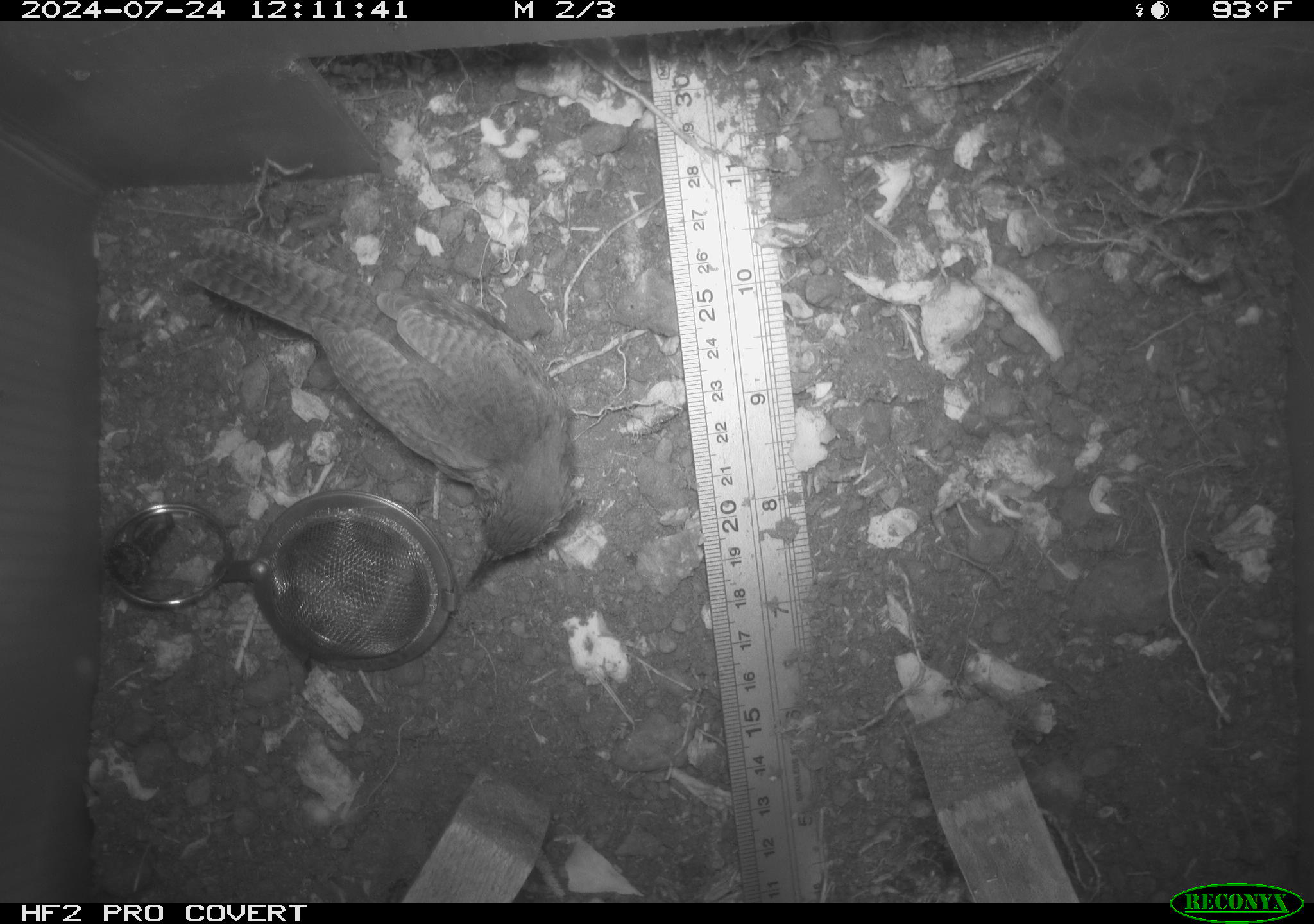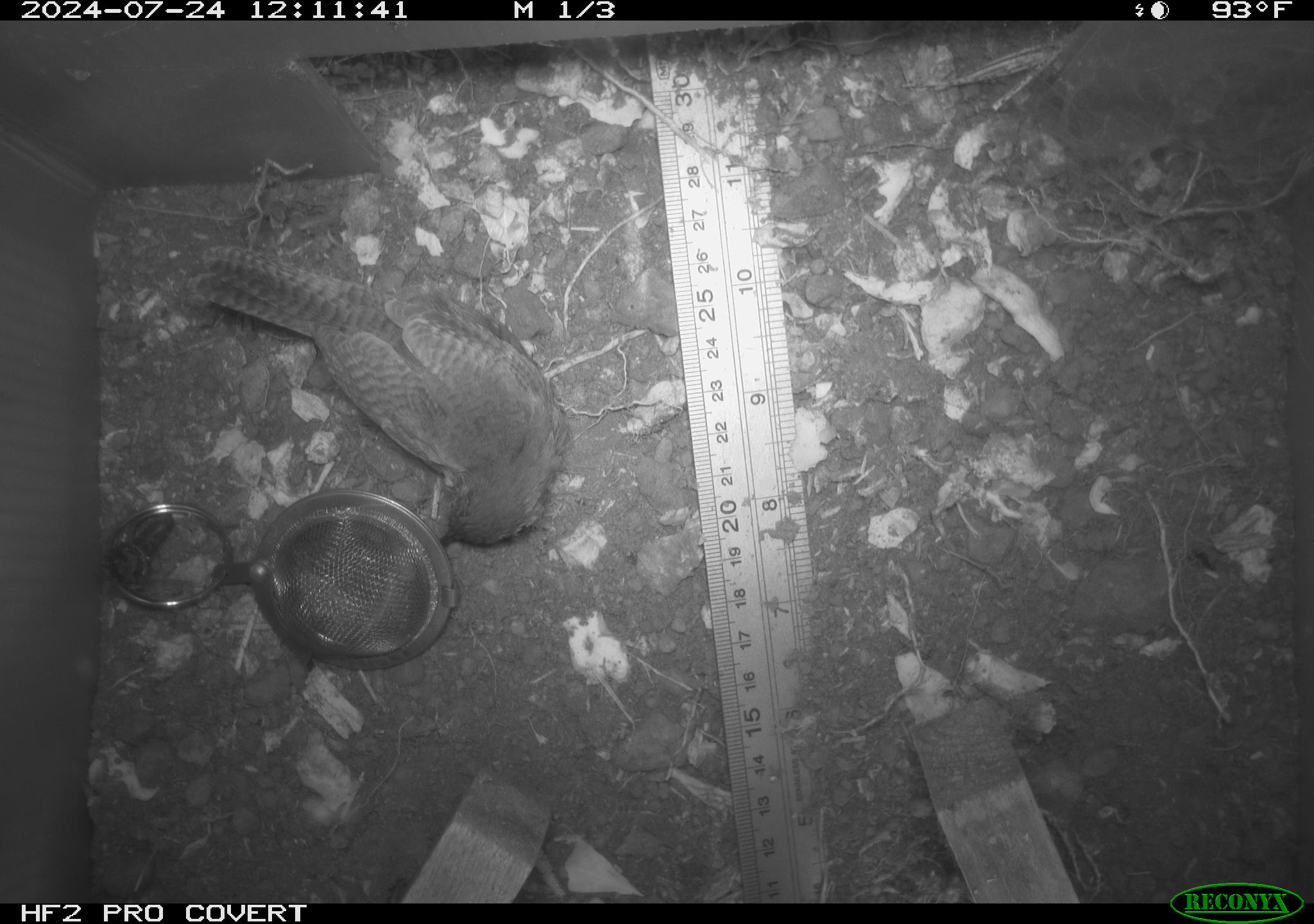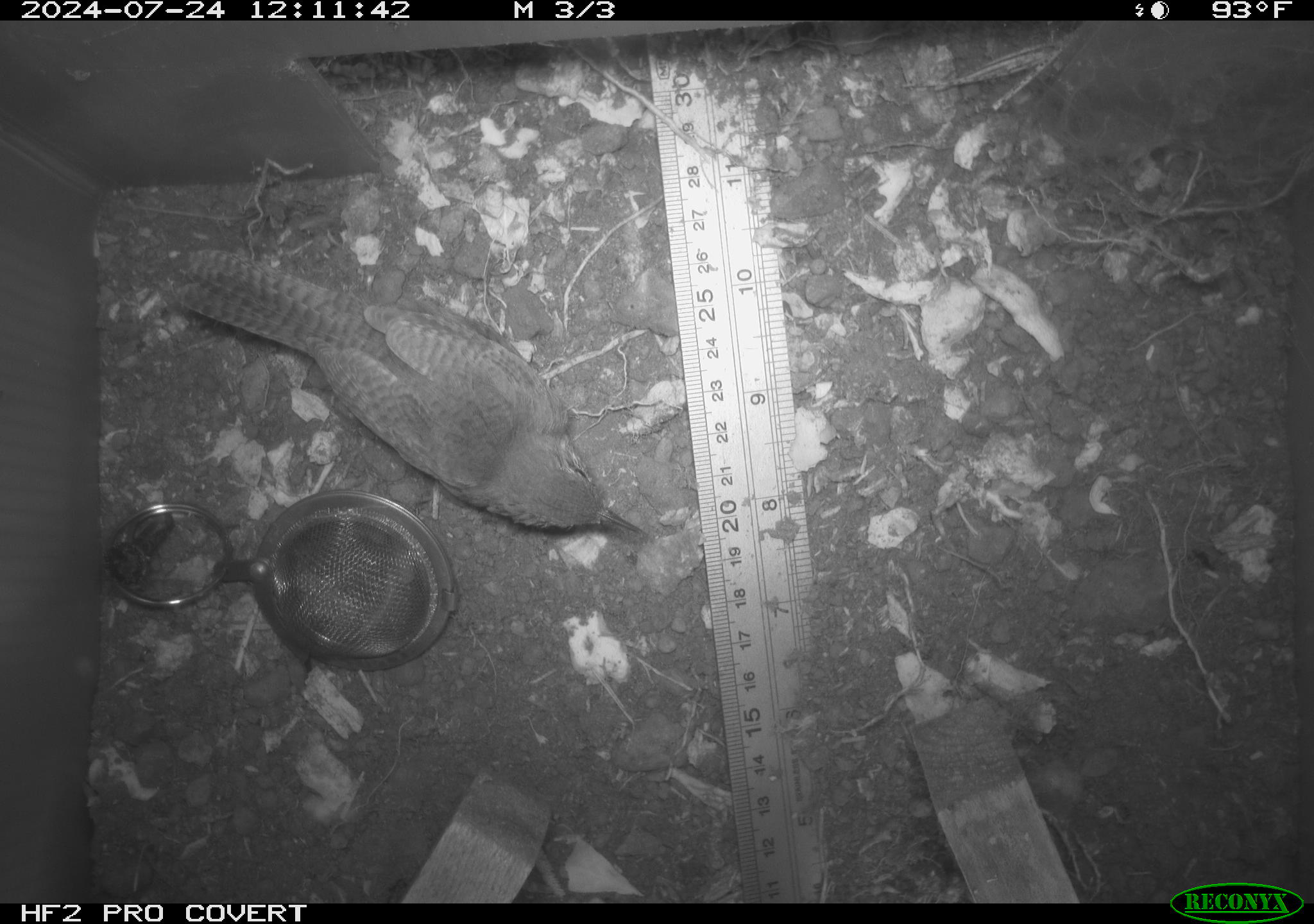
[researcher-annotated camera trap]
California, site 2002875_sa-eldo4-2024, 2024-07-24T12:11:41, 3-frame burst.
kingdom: Animalia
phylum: Chordata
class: Aves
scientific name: Aves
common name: bird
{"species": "bird (Aves)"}